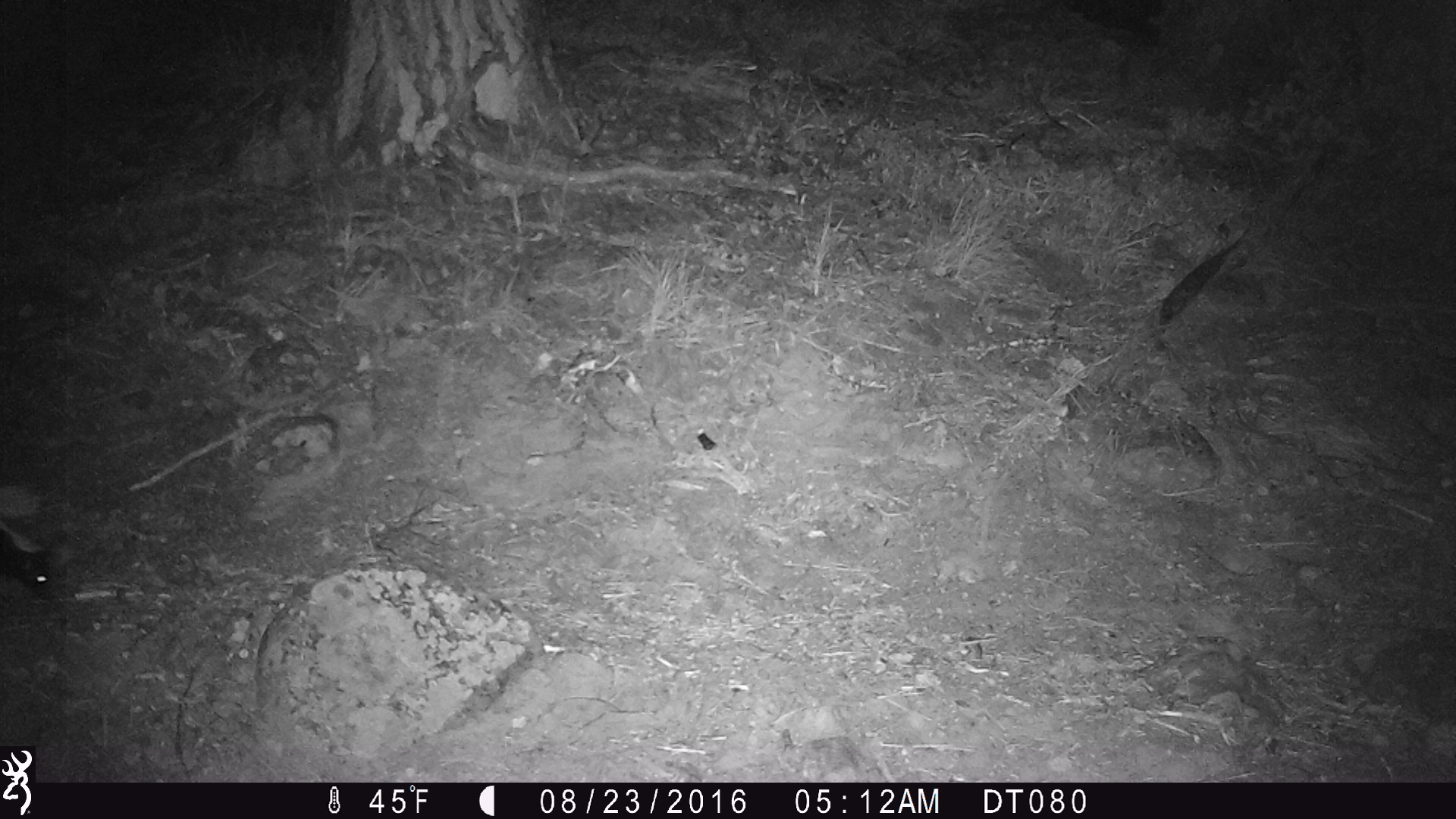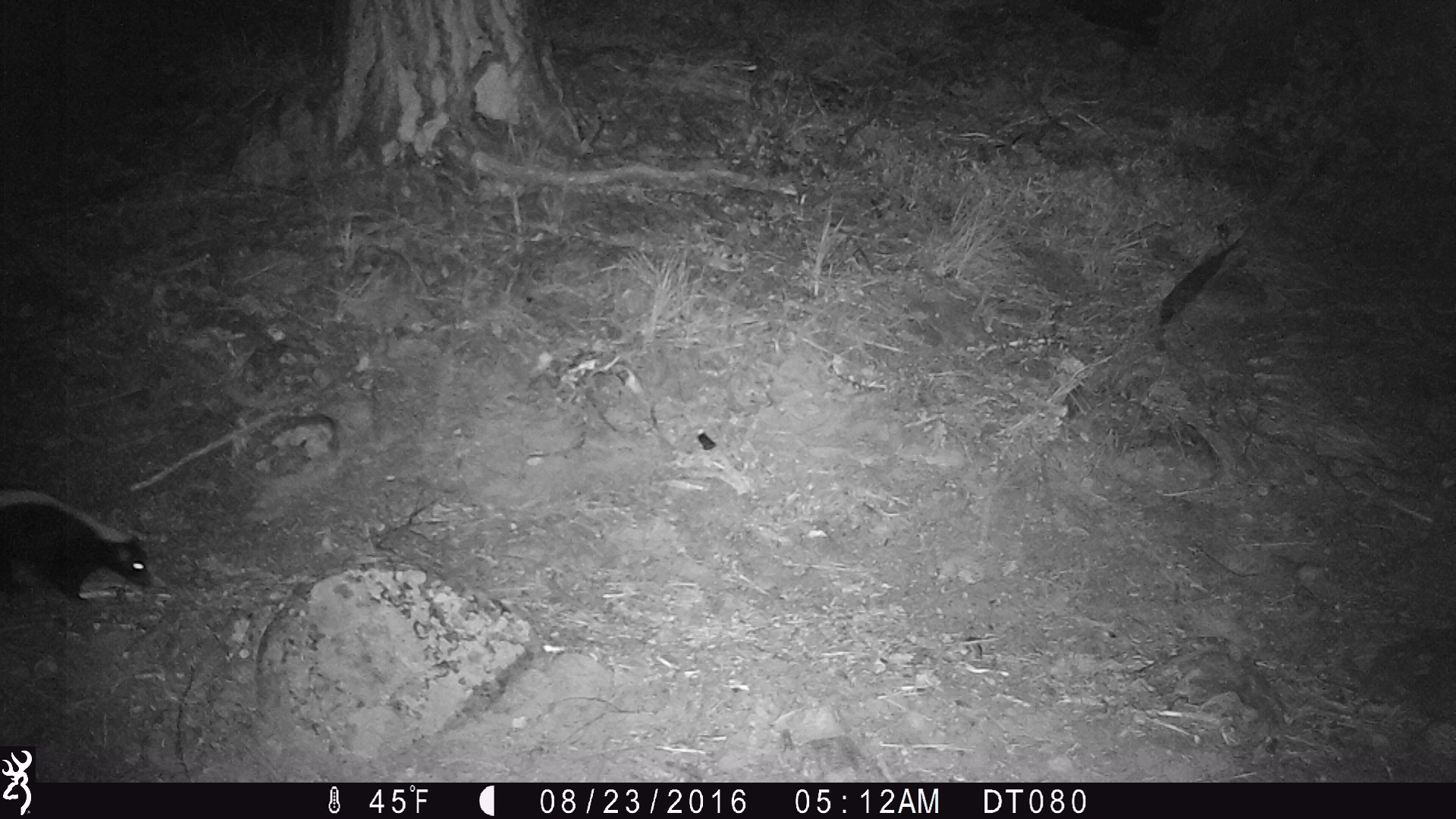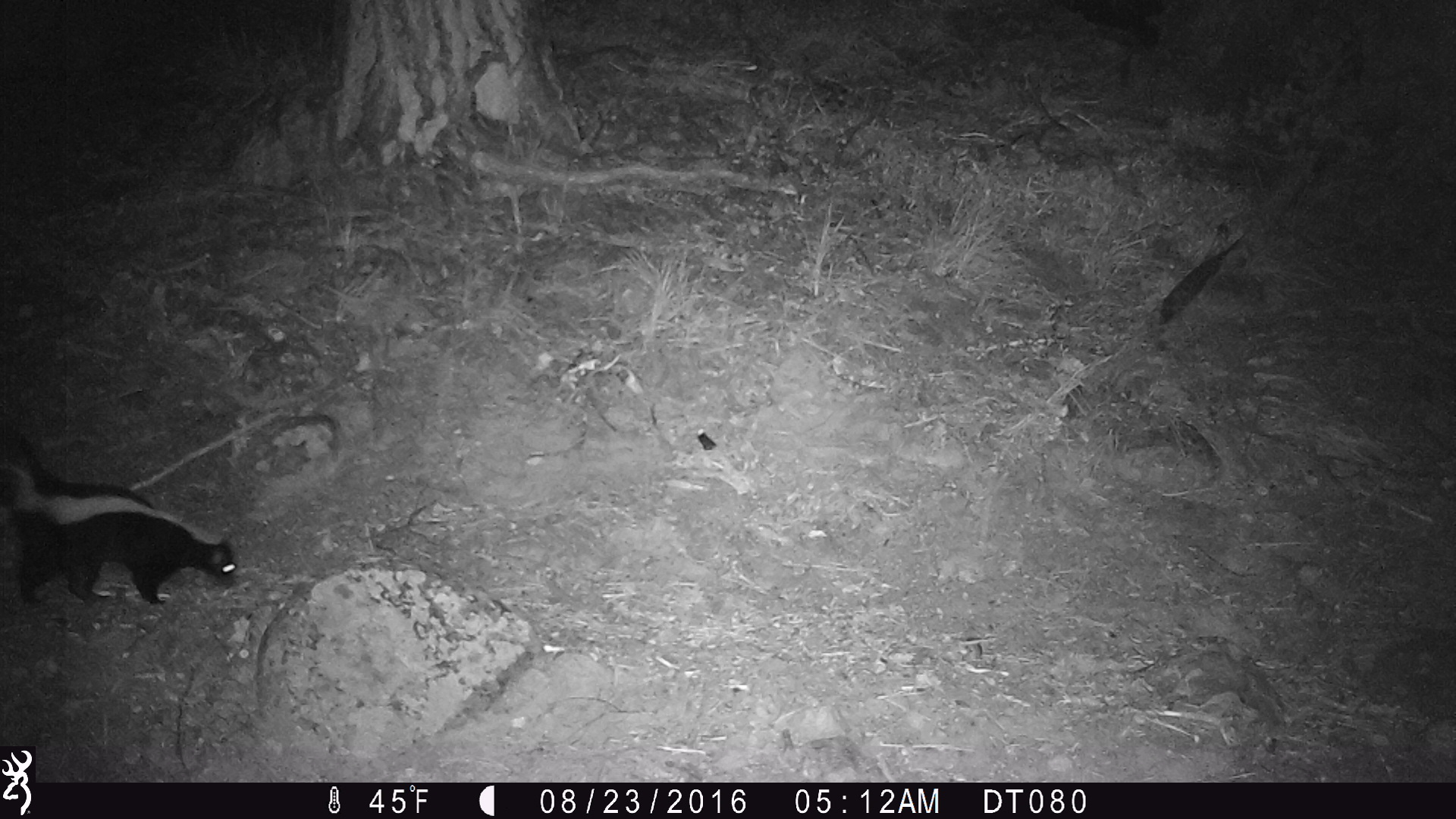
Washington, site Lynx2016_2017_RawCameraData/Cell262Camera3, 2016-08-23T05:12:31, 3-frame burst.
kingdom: Animalia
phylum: Chordata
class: Mammalia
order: Carnivora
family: Mephitidae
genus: Mephitis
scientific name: Mephitis mephitis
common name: striped skunk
Mephitis mephitis (striped skunk). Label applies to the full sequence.